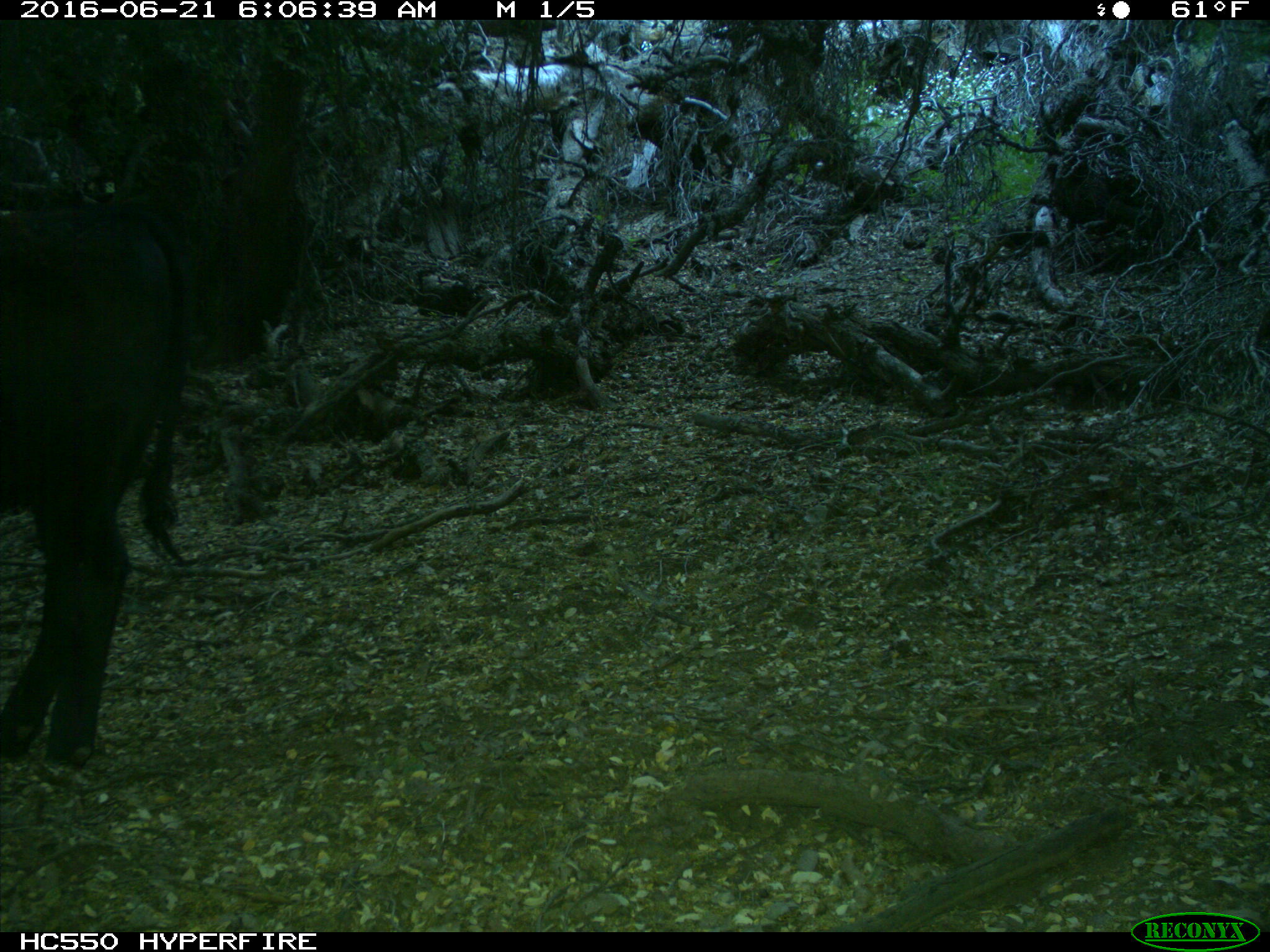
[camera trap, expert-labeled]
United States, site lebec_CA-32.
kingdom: Animalia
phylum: Chordata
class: Mammalia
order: Artiodactyla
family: Bovidae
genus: Bos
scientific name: Bos taurus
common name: domestic cow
Bos taurus (domestic cow).